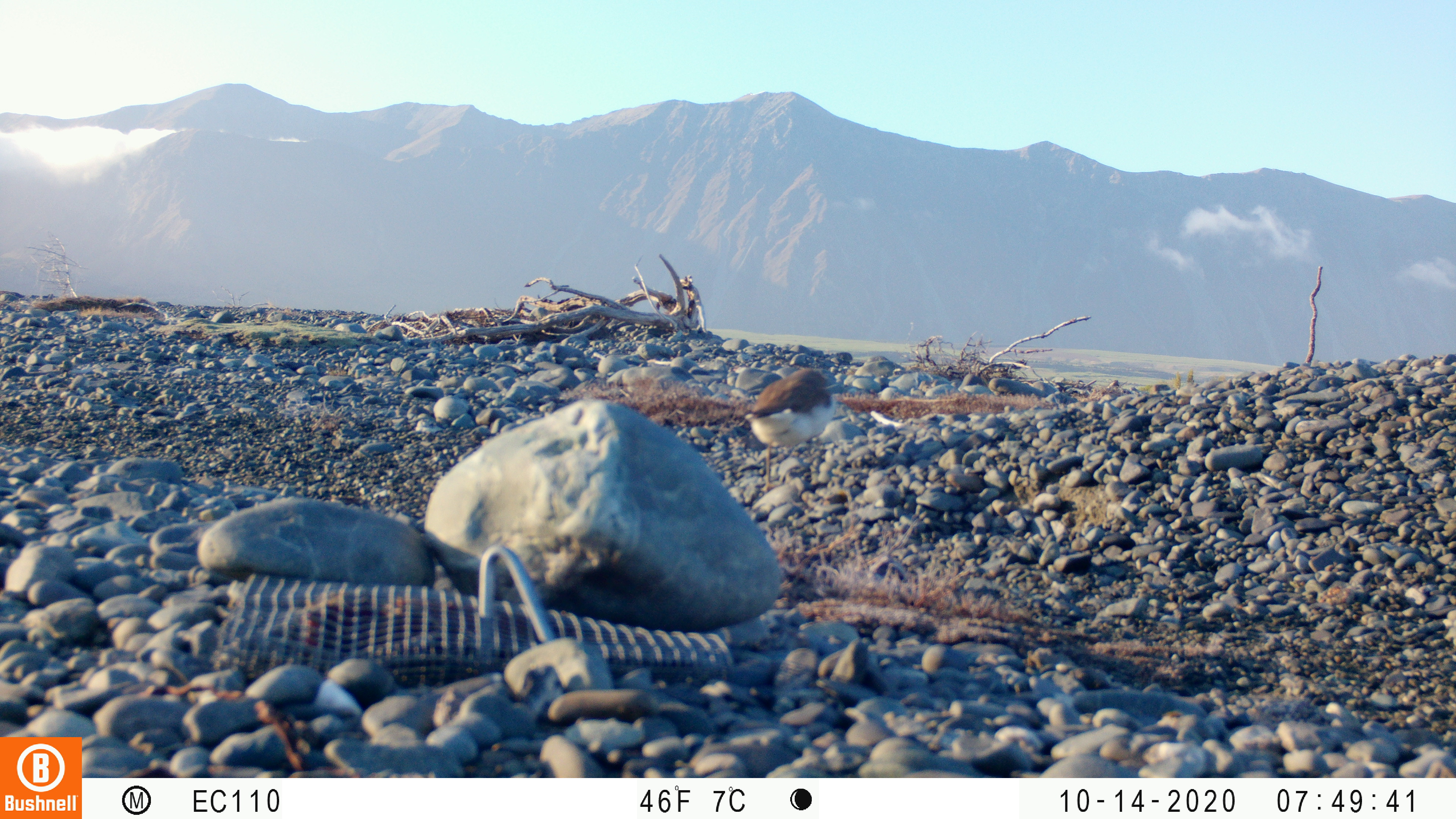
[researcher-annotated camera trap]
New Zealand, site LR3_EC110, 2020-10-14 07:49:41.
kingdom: Animalia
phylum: Chordata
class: Aves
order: Charadriiformes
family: Charadriidae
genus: Charadrius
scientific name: Charadrius bicinctus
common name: double-banded plover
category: banded dotterel